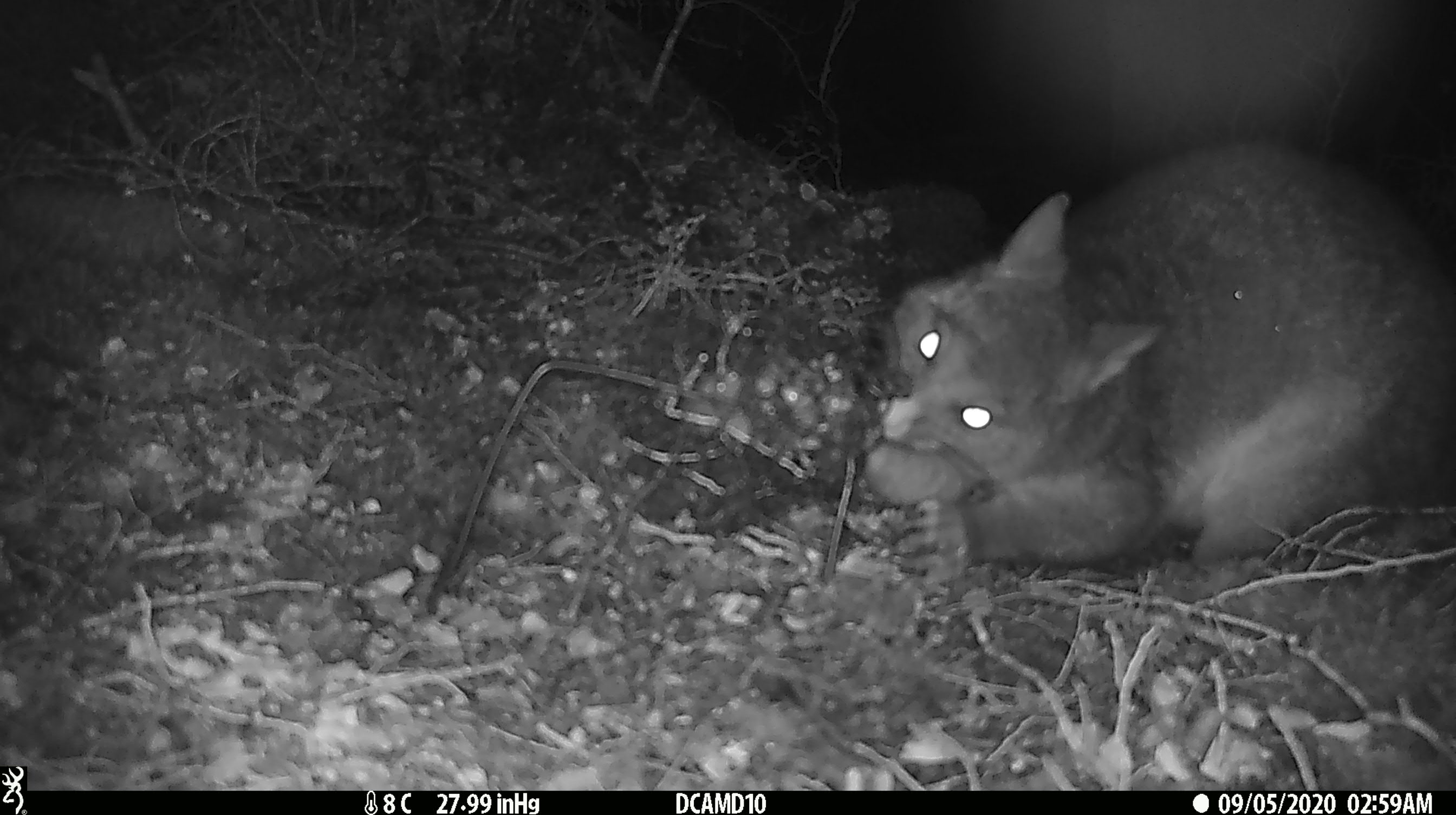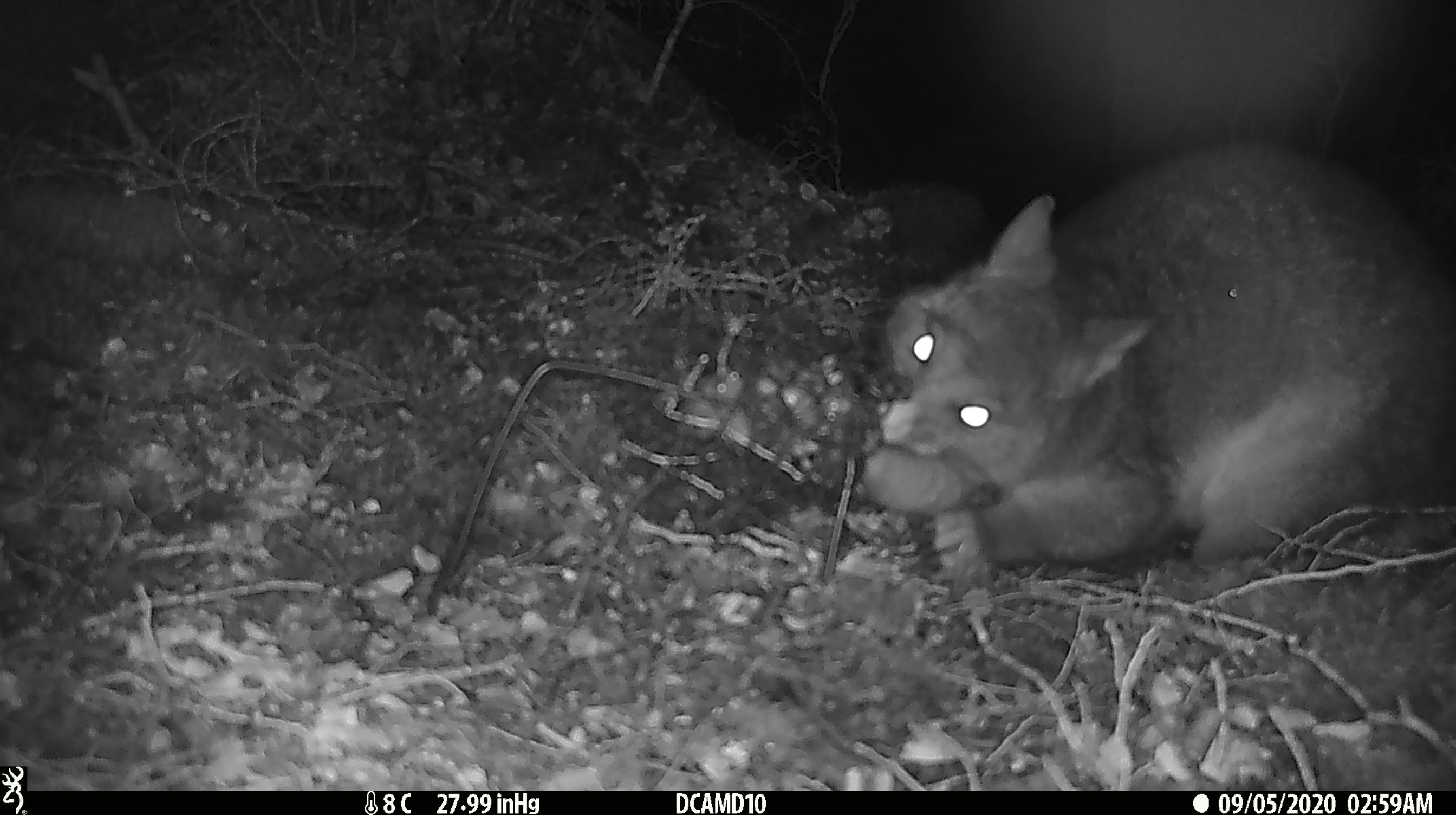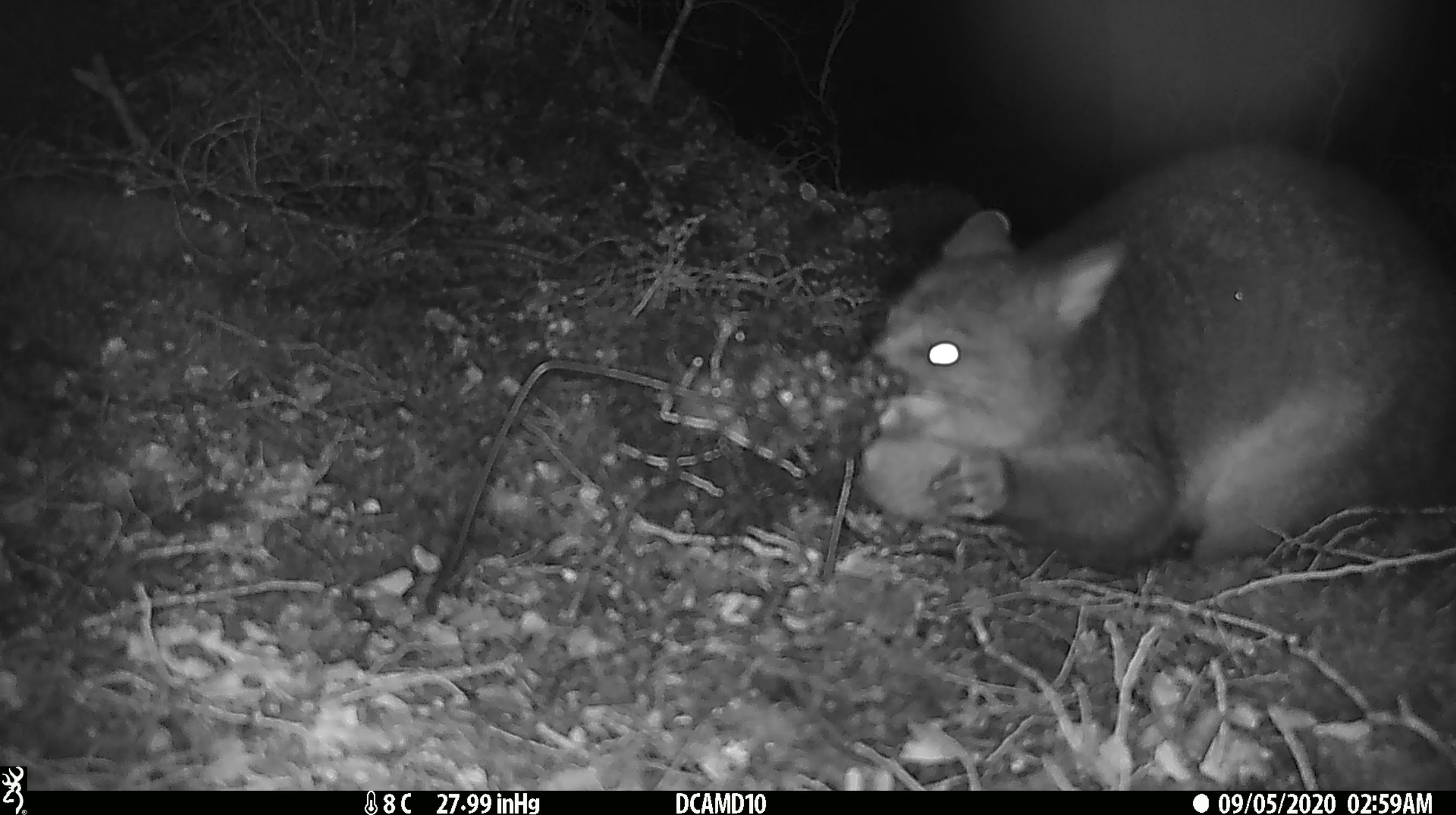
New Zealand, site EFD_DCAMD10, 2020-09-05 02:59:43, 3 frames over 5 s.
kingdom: Animalia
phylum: Chordata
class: Mammalia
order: Diprotodontia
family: Phalangeridae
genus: Trichosurus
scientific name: Trichosurus vulpecula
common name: common brushtail possum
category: possum